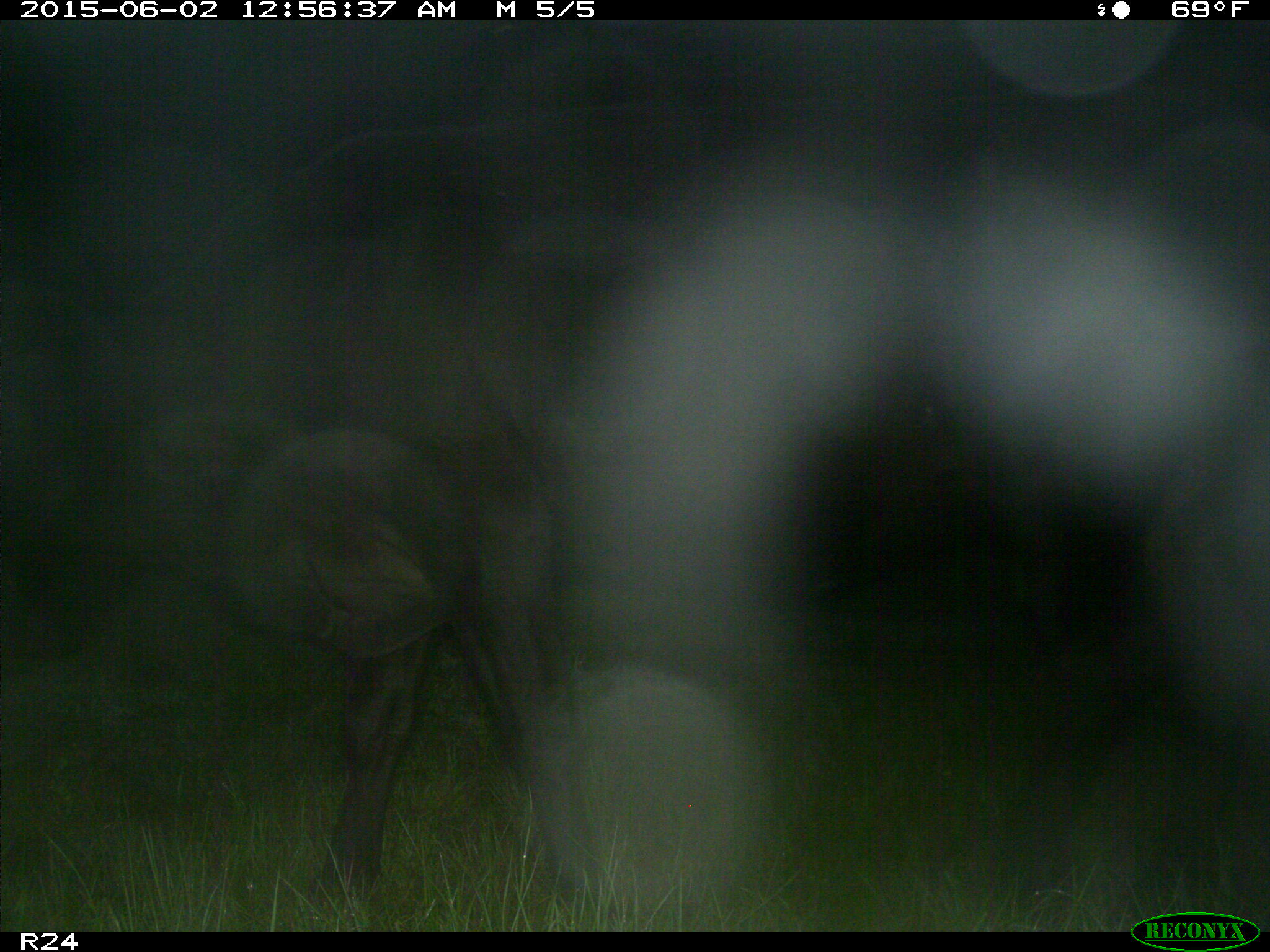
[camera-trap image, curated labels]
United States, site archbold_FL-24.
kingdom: Animalia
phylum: Chordata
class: Mammalia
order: Artiodactyla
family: Bovidae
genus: Bos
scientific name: Bos taurus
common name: domestic cow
Bos taurus (domestic cow).